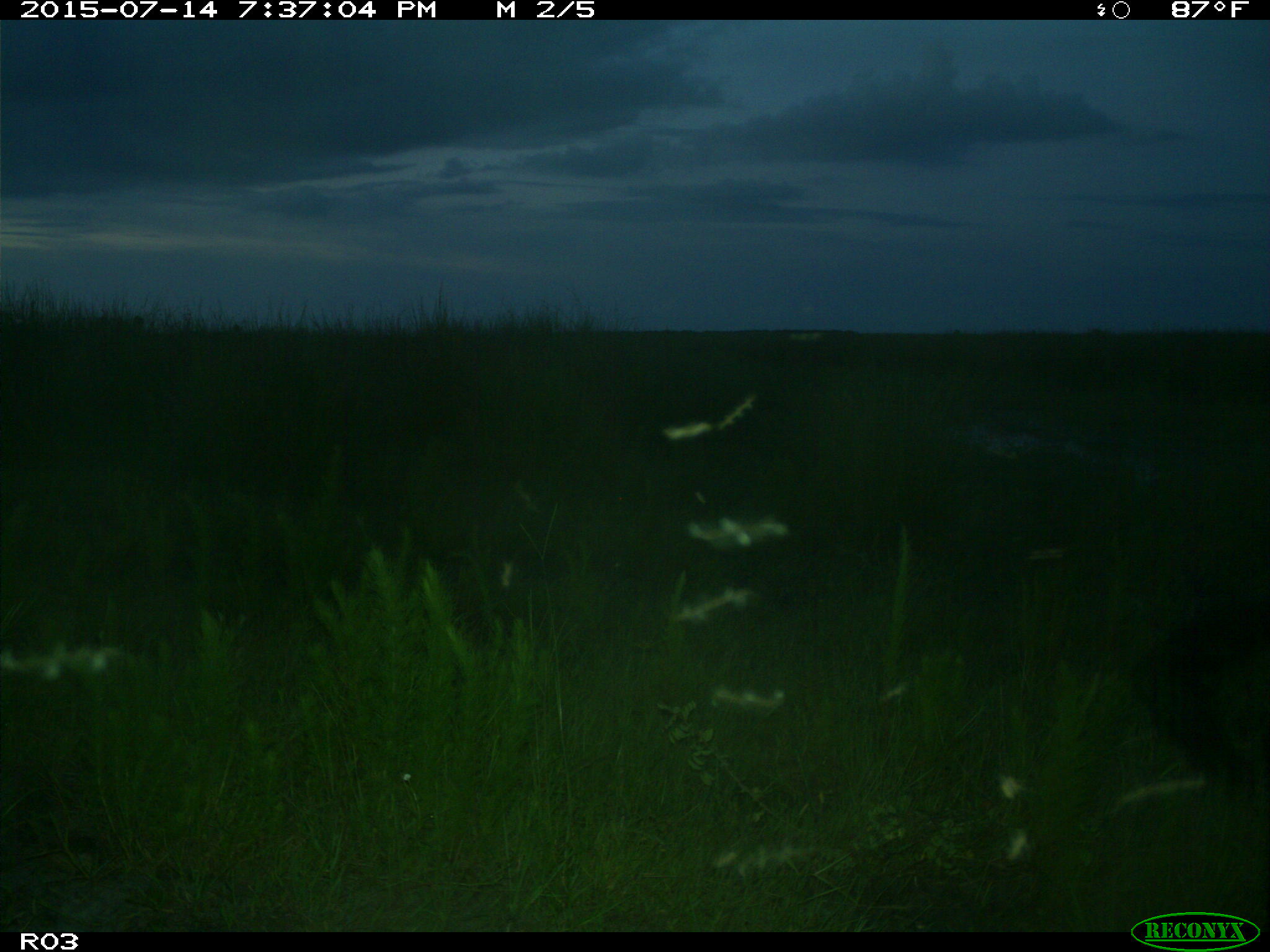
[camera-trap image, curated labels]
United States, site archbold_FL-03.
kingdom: Animalia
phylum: Chordata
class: Mammalia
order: Artiodactyla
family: Bovidae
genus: Bos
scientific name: Bos taurus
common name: domestic cow